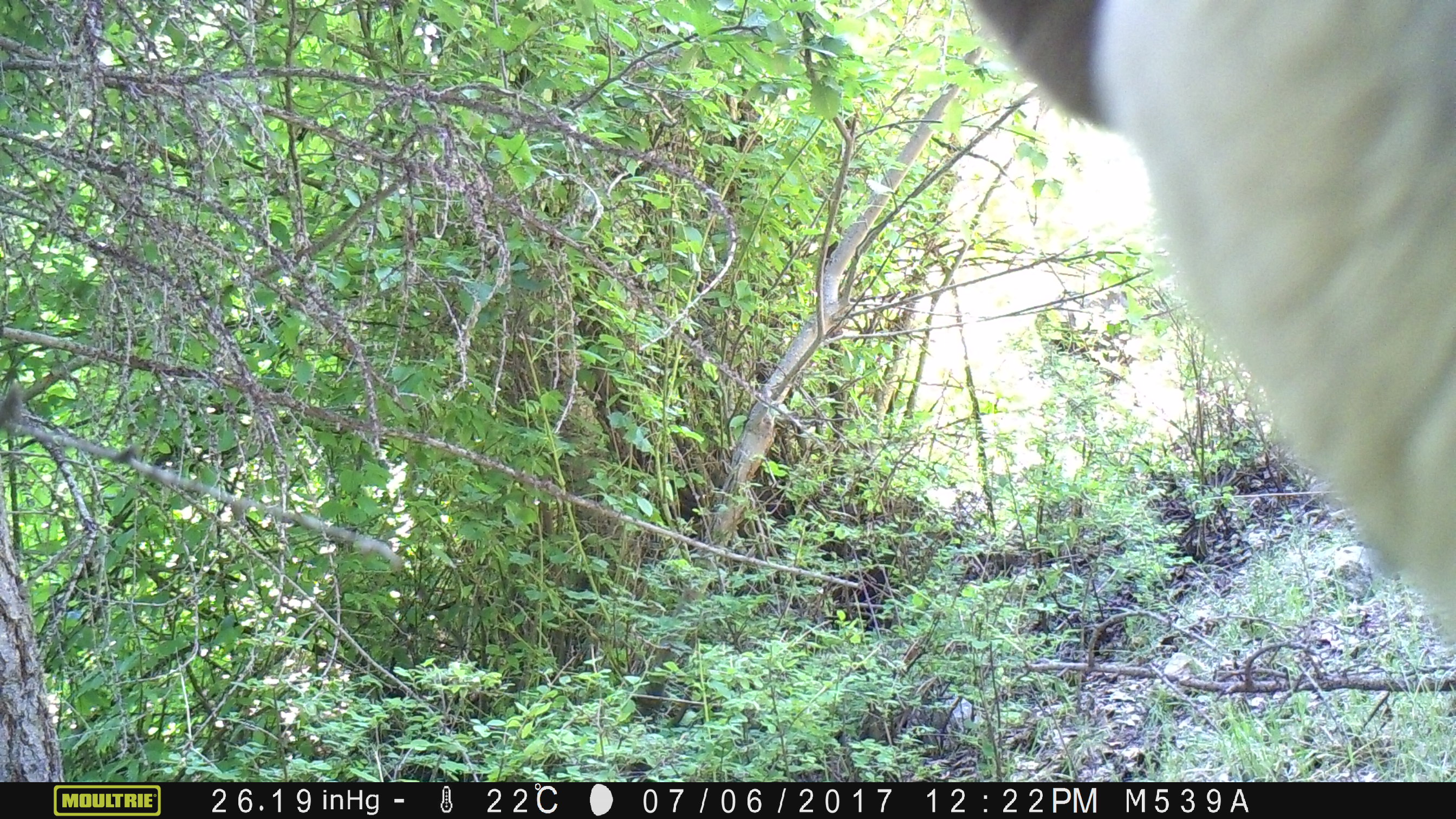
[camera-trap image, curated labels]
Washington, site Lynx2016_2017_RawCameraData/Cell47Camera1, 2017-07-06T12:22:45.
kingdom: Animalia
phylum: Chordata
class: Mammalia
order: Artiodactyla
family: Bovidae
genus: Bos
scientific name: Bos taurus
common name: domestic cattle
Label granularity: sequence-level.